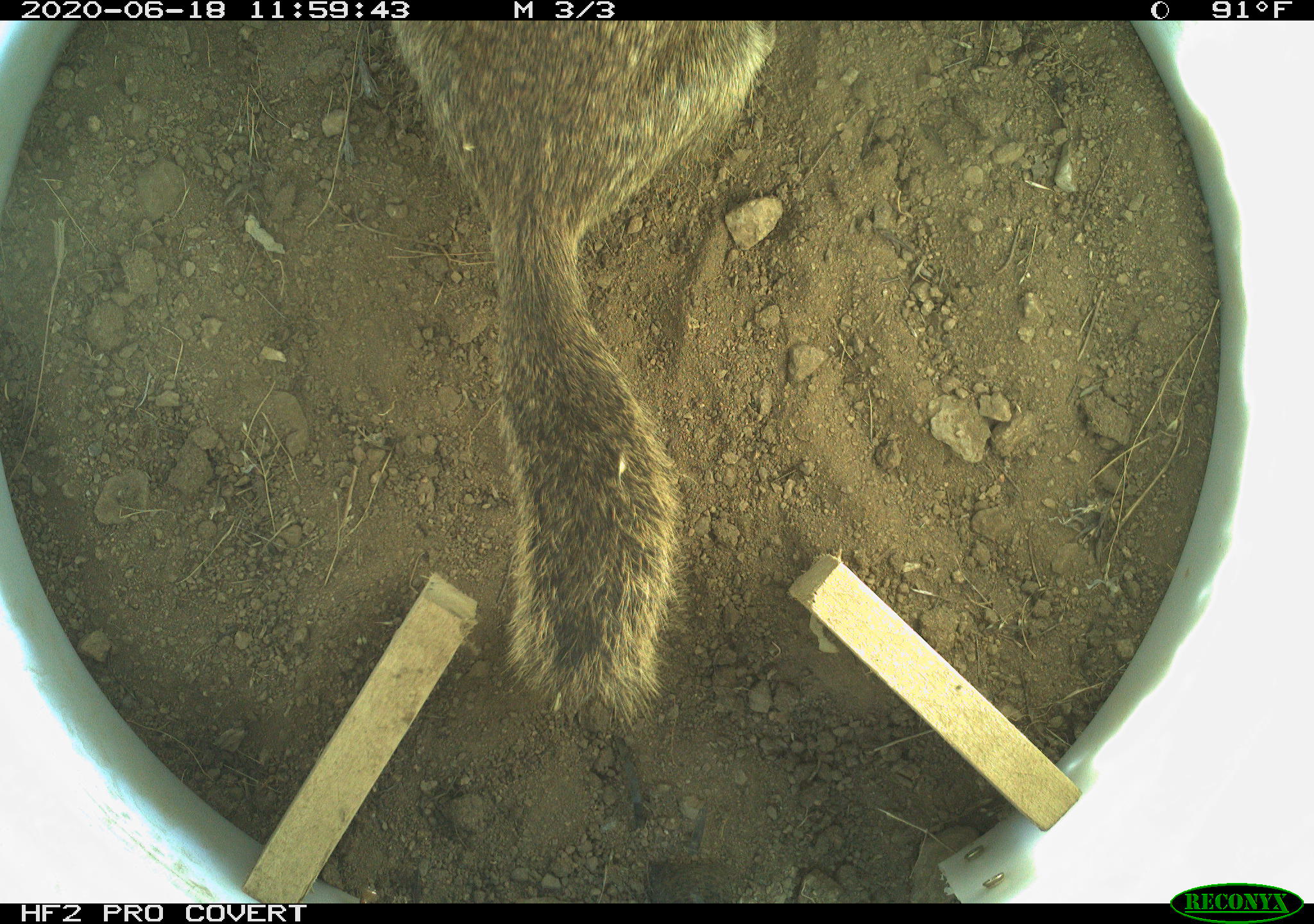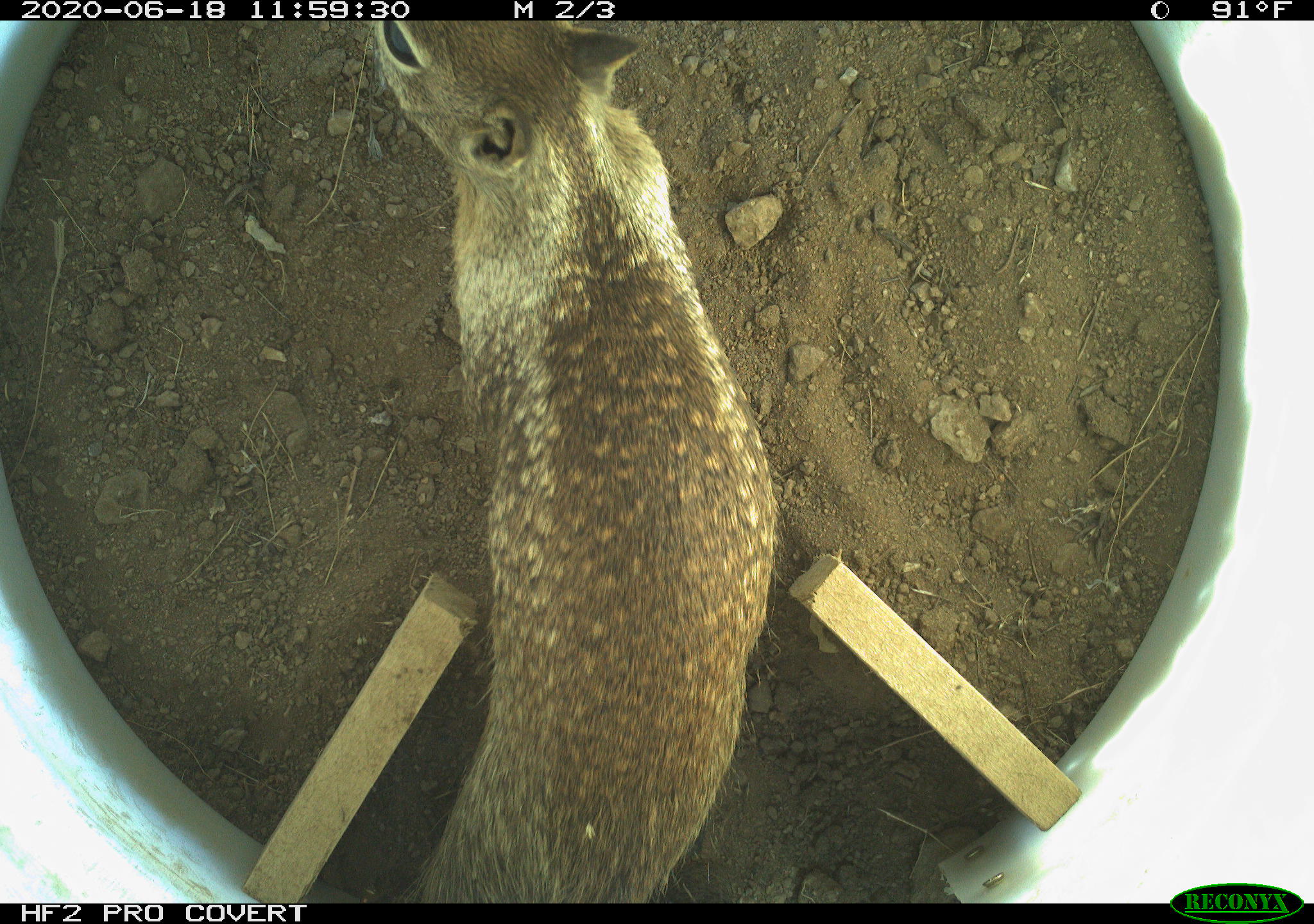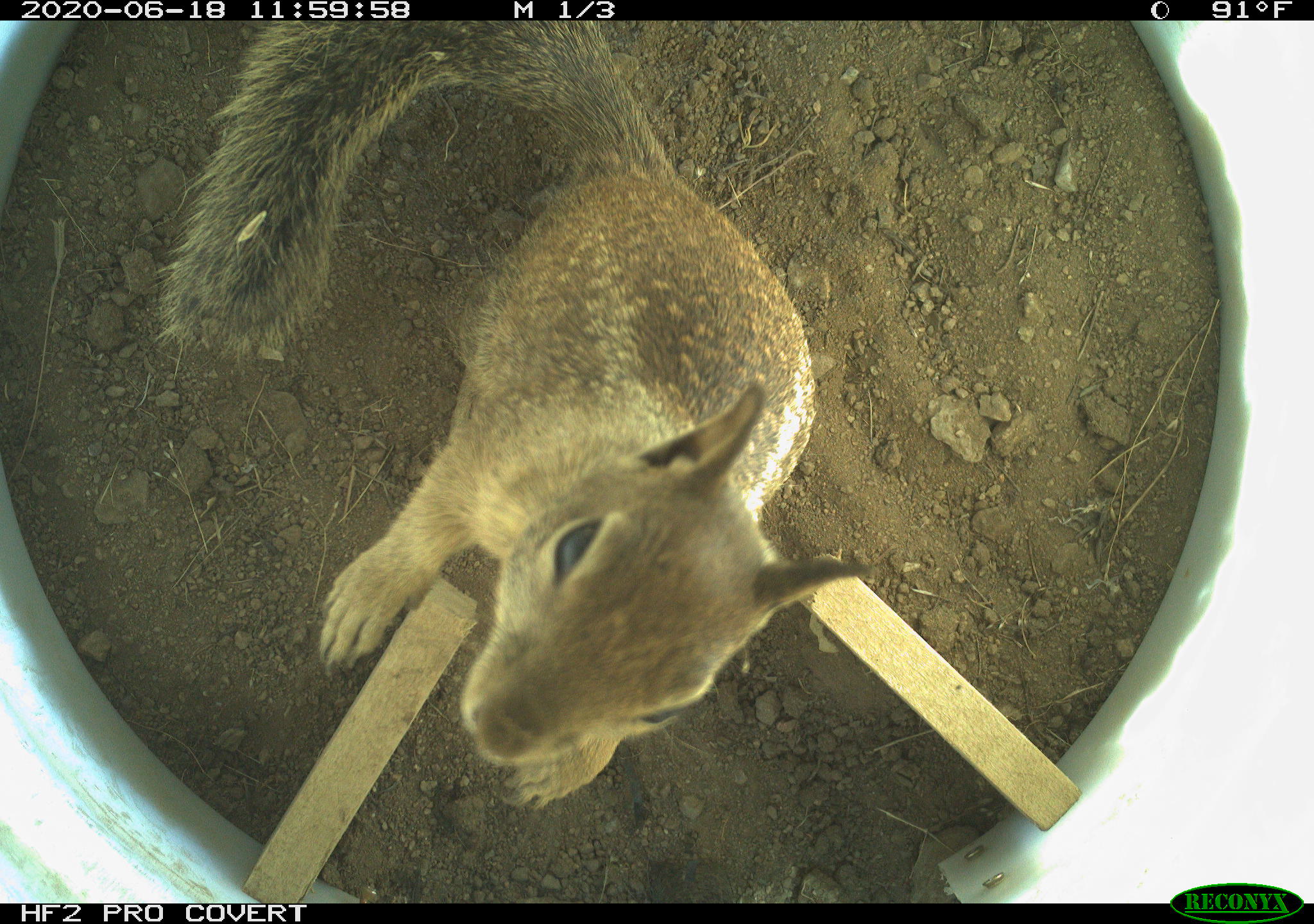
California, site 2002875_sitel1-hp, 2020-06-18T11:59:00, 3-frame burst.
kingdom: Animalia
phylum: Chordata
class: Mammalia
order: Rodentia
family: Sciuridae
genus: Otospermophilus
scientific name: Otospermophilus beecheyi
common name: california ground squirrel